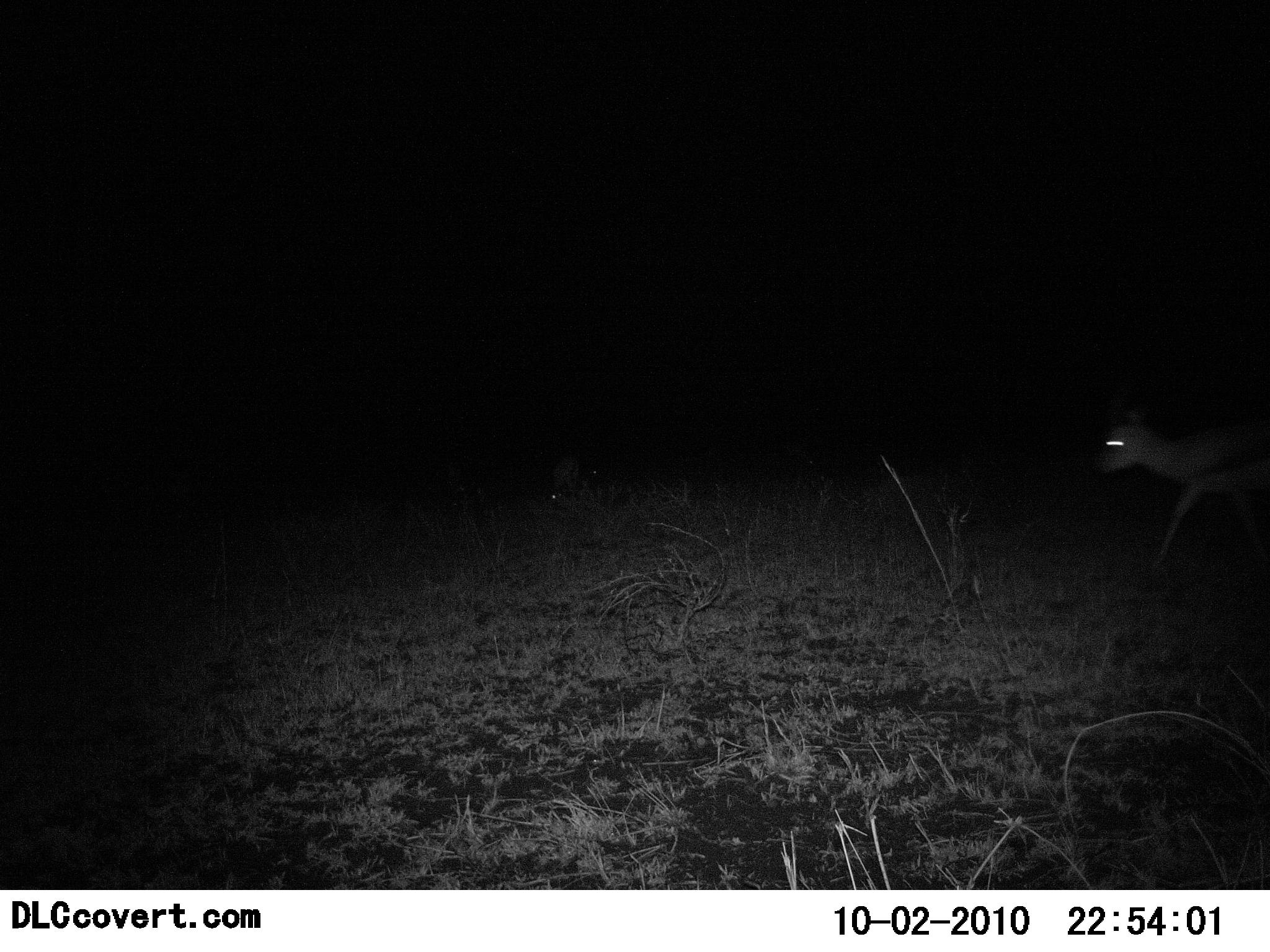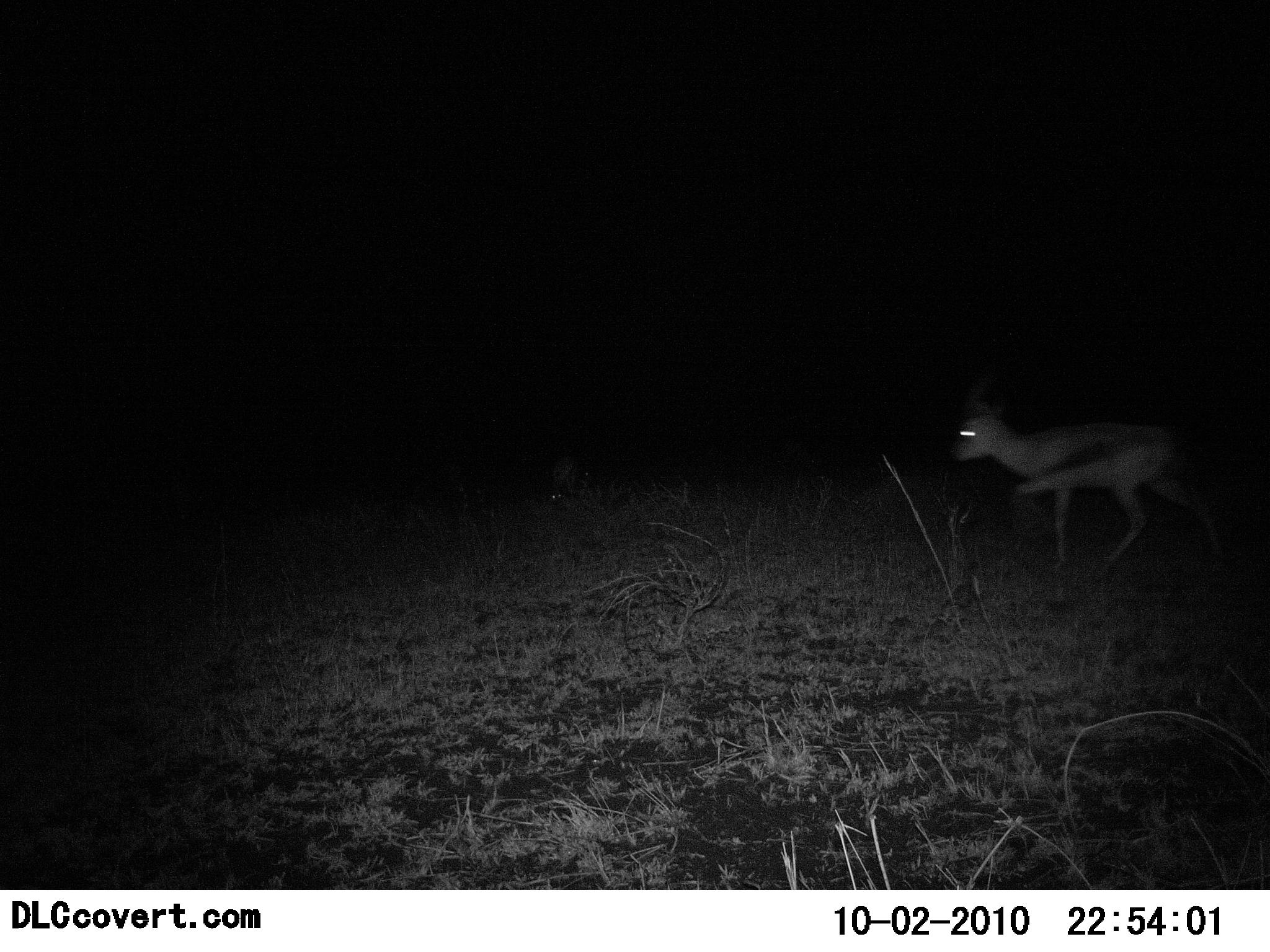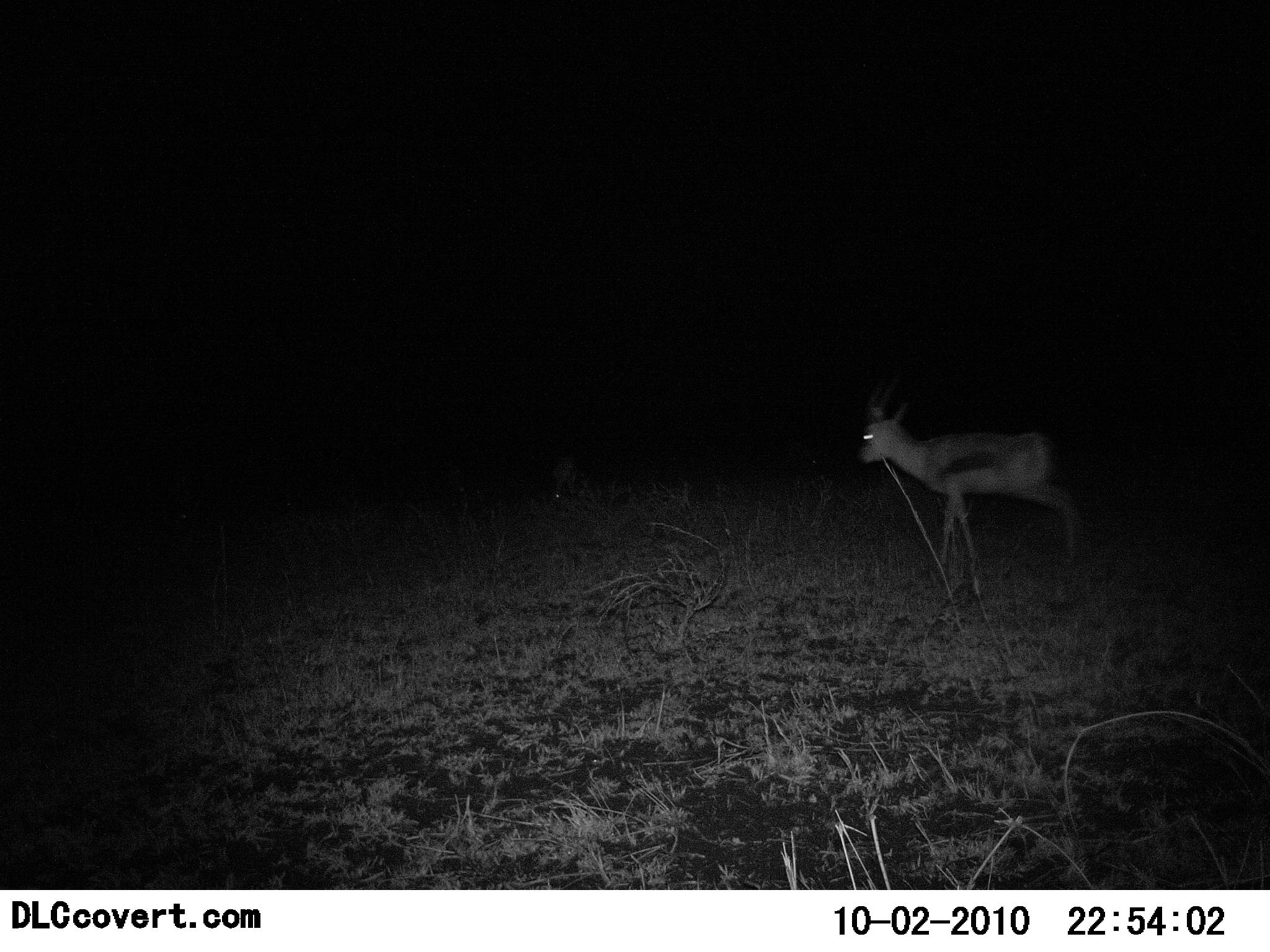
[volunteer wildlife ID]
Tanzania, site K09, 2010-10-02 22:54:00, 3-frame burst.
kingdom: Animalia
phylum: Chordata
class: Mammalia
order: Artiodactyla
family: Bovidae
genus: Eudorcas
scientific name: Eudorcas thomsonii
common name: thomson's gazelle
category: gazellethomsons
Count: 1.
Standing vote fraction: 8%.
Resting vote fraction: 0%.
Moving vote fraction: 92%.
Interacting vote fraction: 0%.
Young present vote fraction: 8%.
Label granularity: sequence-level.